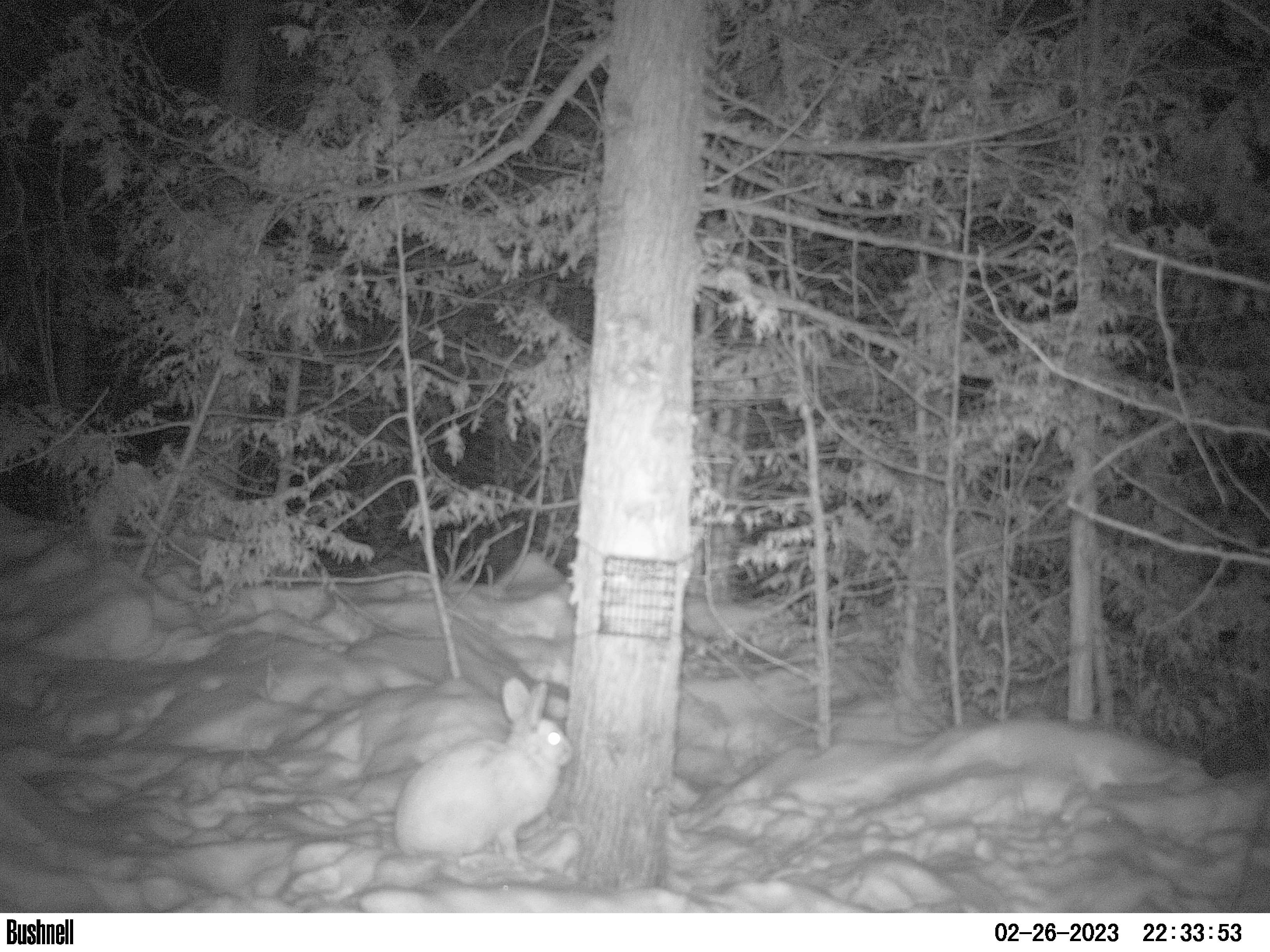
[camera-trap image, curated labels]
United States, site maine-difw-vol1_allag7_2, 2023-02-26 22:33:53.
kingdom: Animalia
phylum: Chordata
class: Mammalia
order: Lagomorpha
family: Leporidae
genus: Lepus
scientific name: Lepus americanus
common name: snowshoe hare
Snowshoe hare (Lepus americanus).